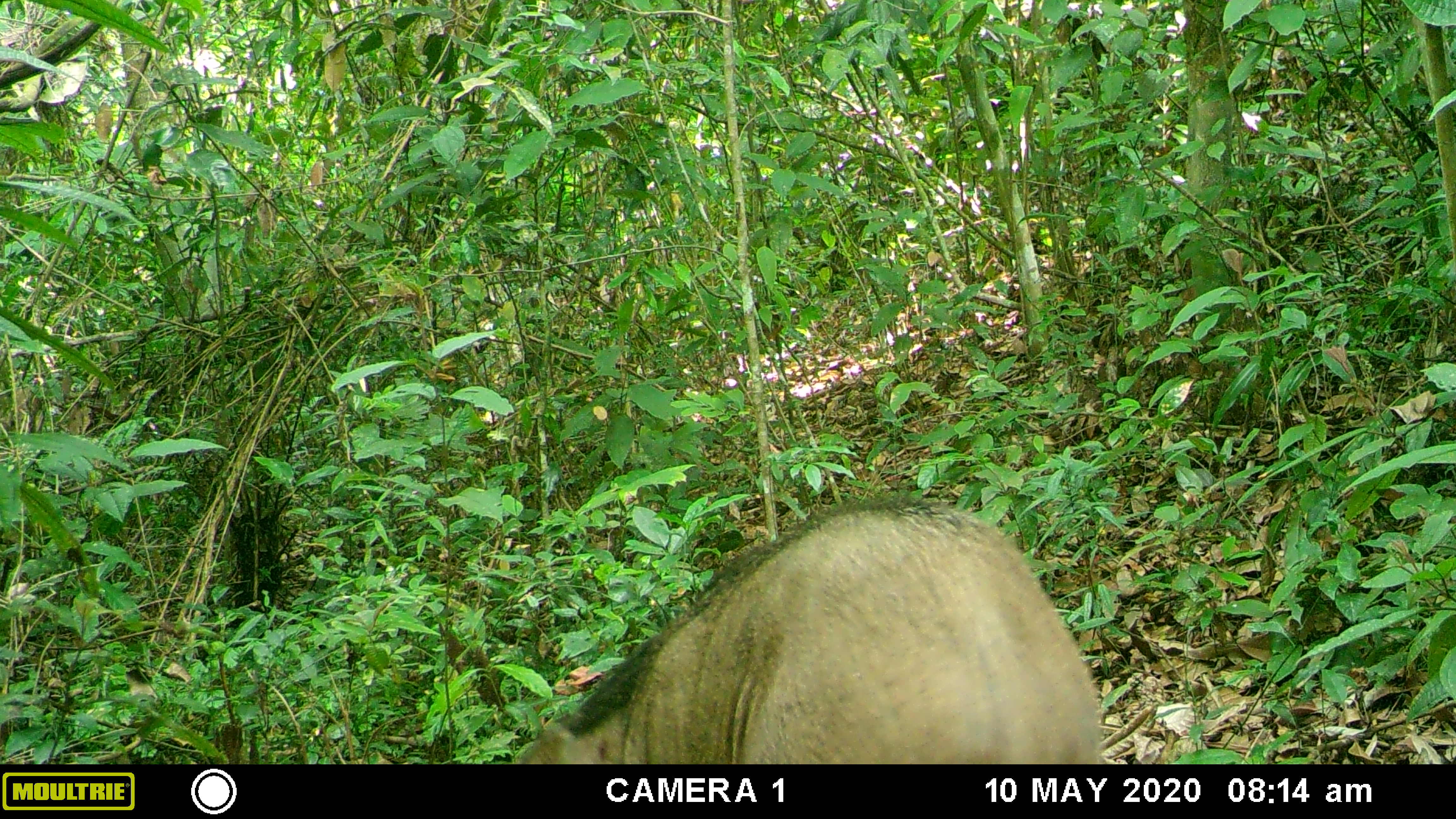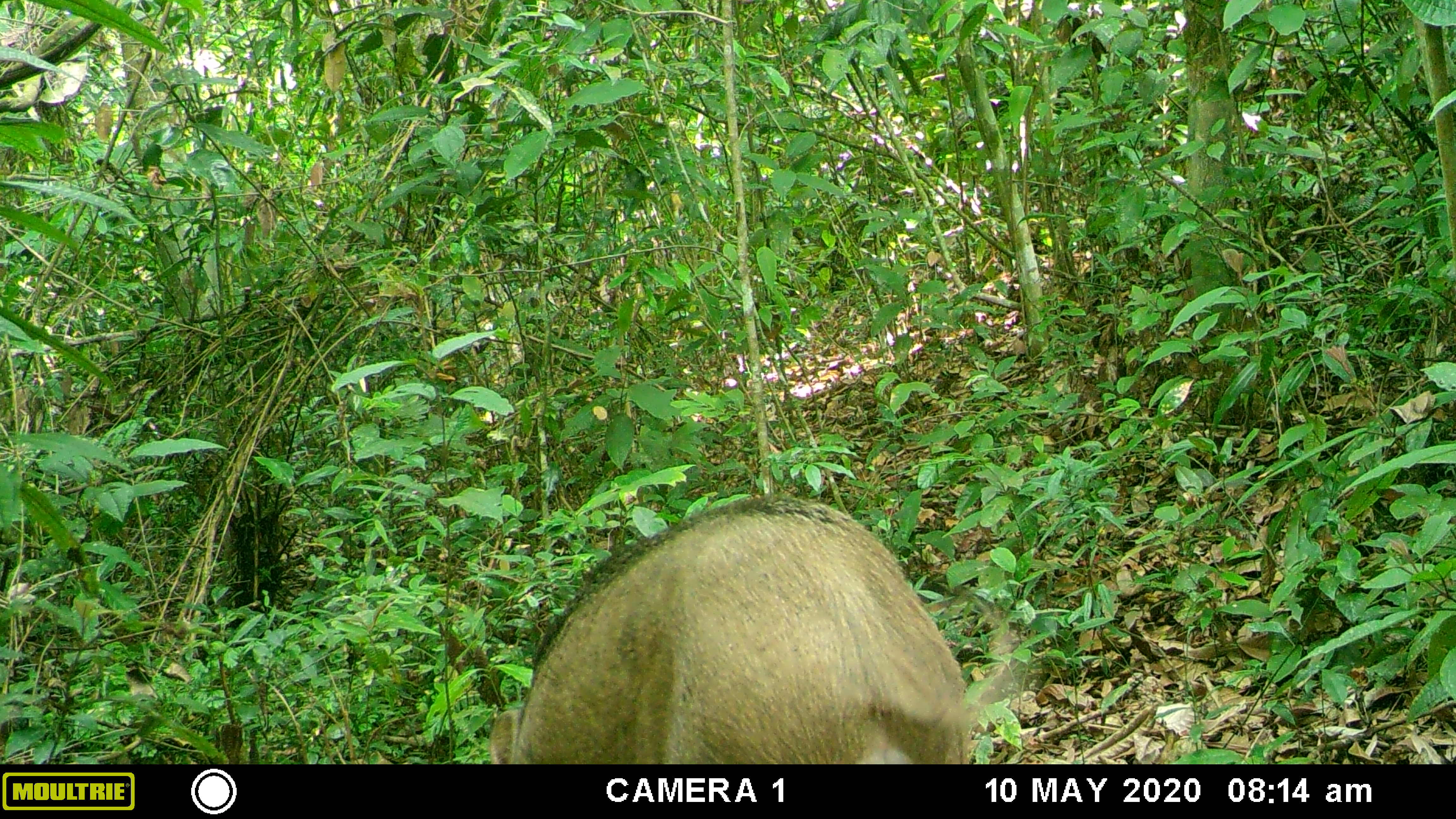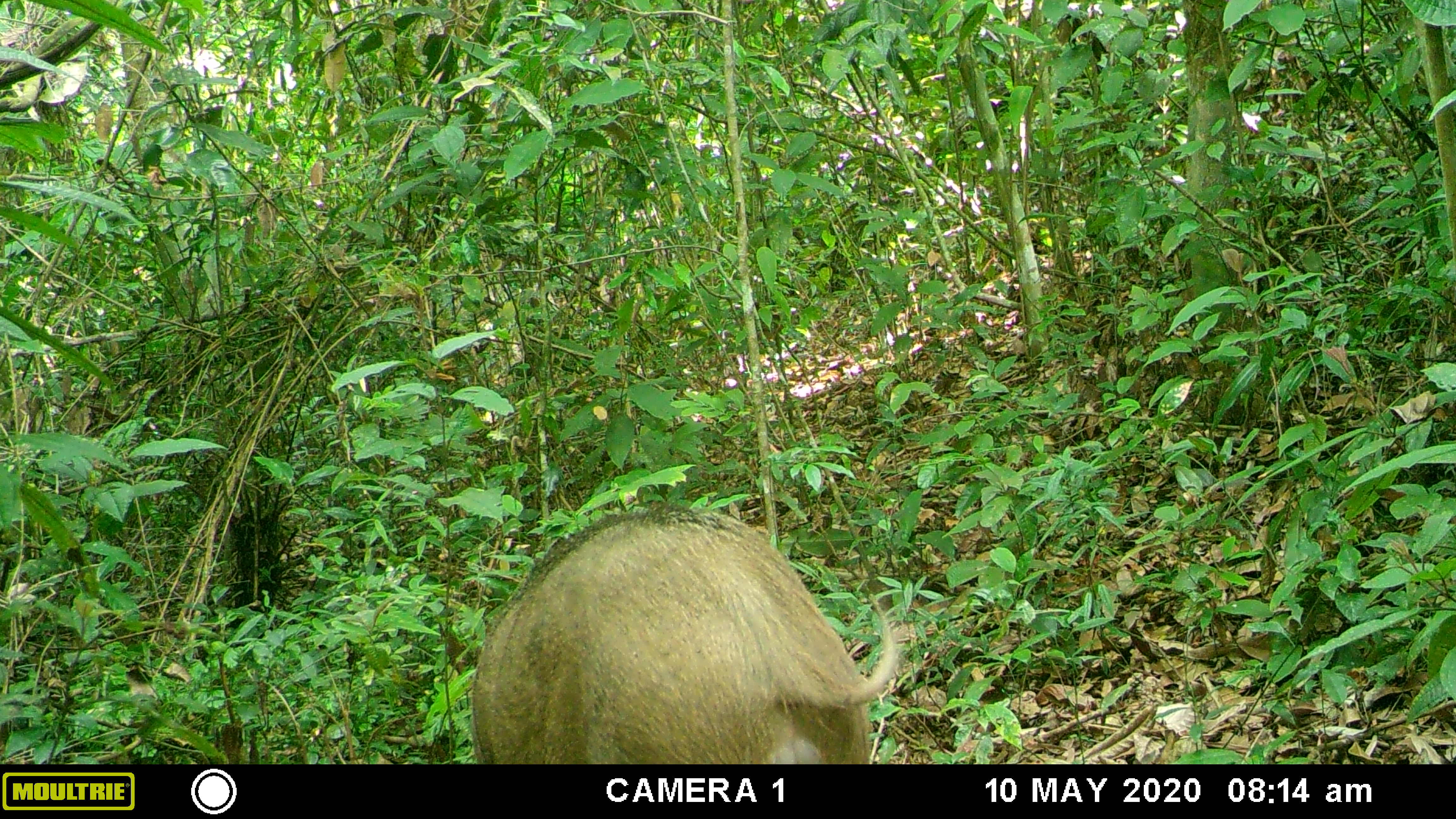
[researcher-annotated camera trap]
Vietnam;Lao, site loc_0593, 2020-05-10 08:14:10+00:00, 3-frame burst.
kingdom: Animalia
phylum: Chordata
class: Mammalia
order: Artiodactyla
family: Suidae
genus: Sus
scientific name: Sus scrofa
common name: eurasian wild pig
Eurasian wild pig (Sus scrofa). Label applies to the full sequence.